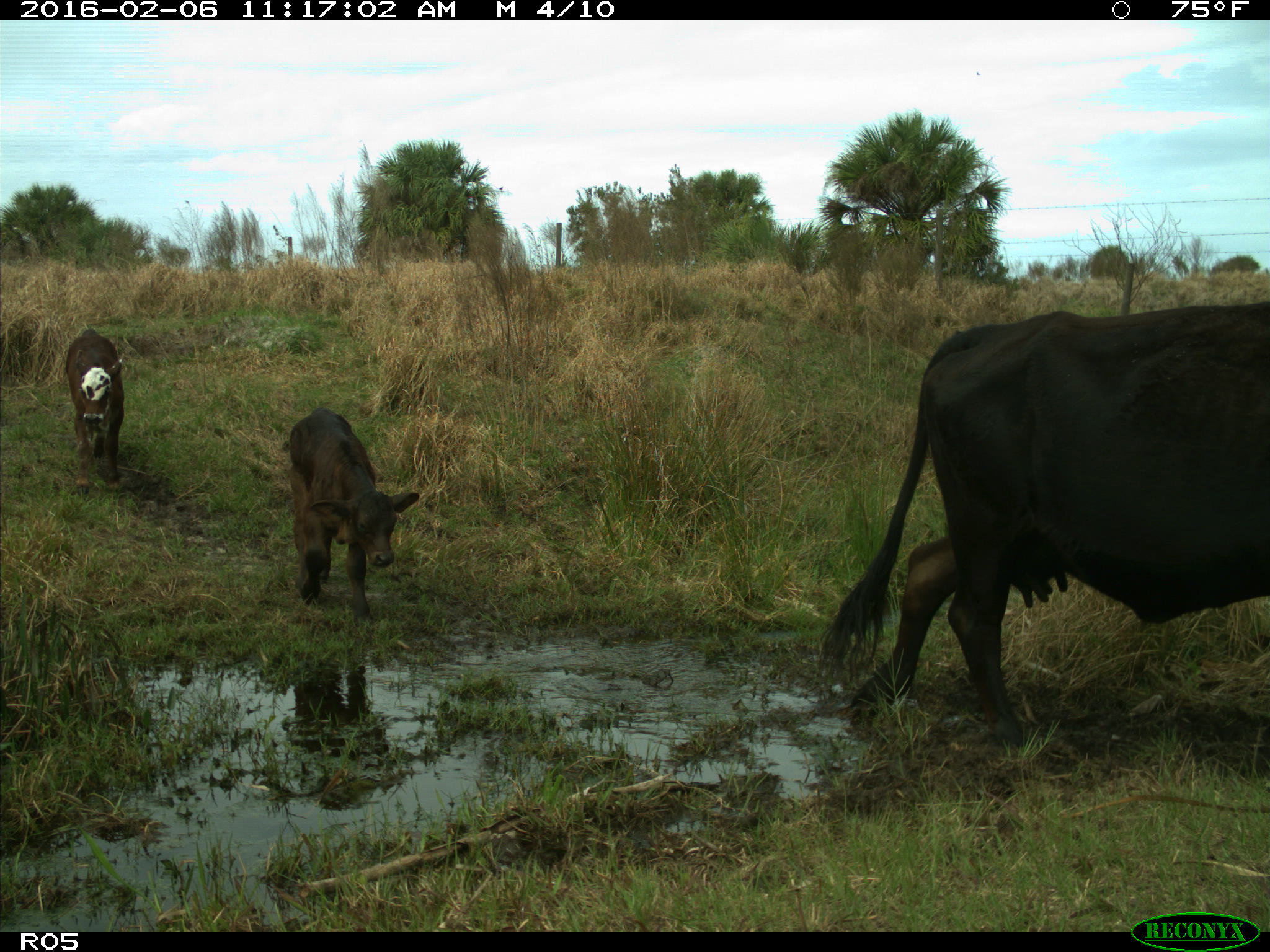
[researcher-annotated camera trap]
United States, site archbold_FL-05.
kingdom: Animalia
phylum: Chordata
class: Mammalia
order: Artiodactyla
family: Bovidae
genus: Bos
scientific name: Bos taurus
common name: domestic cow